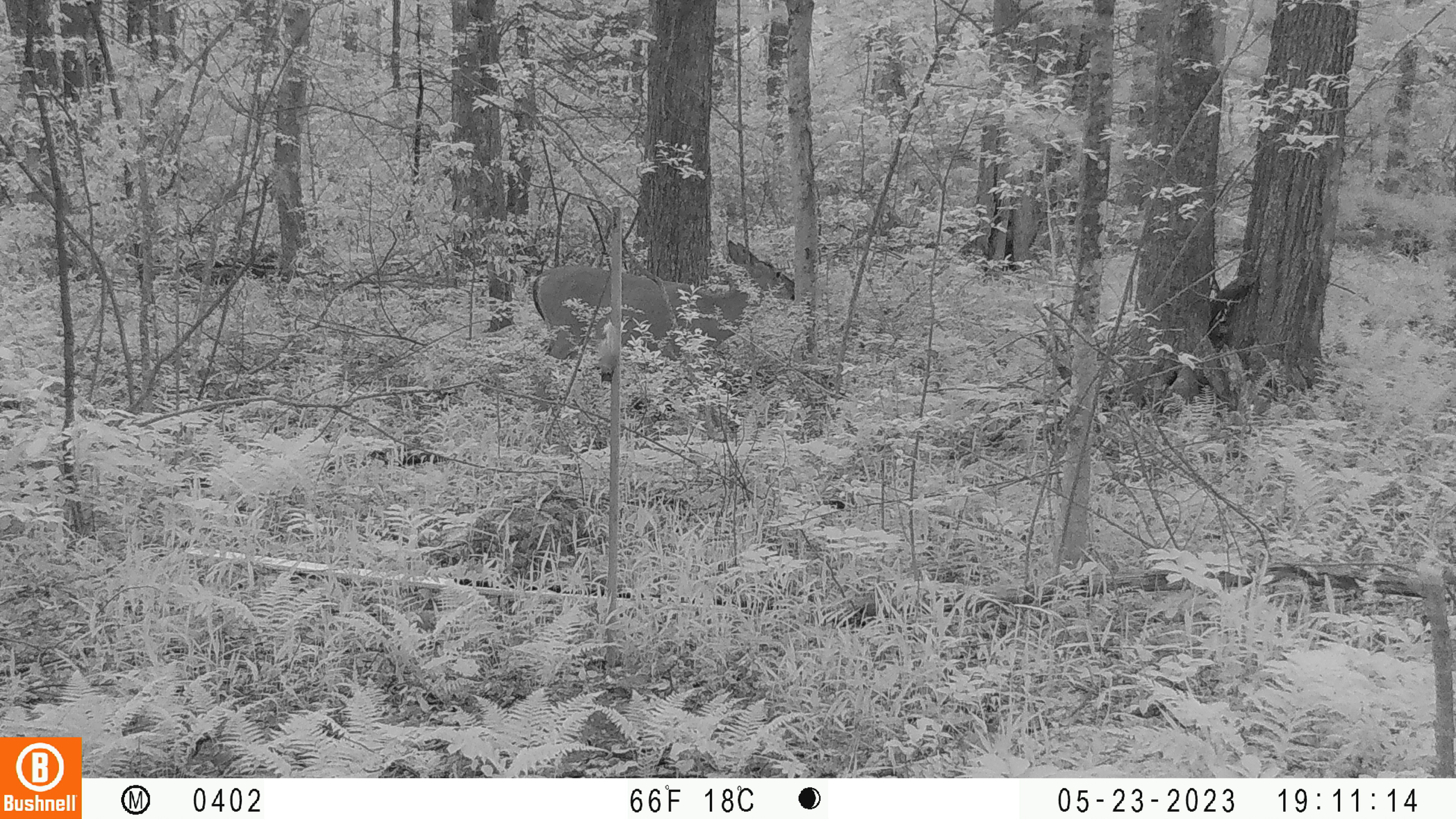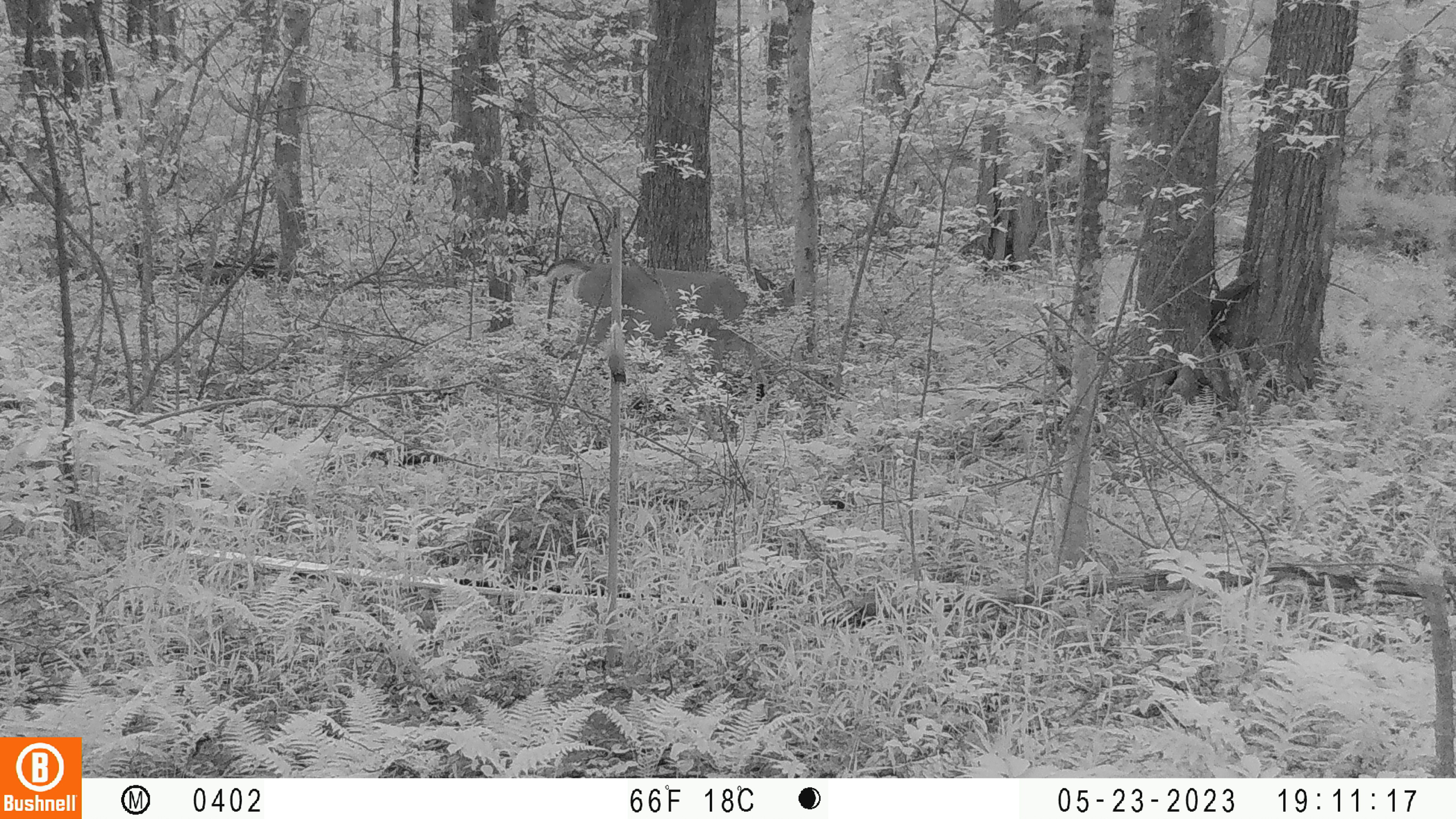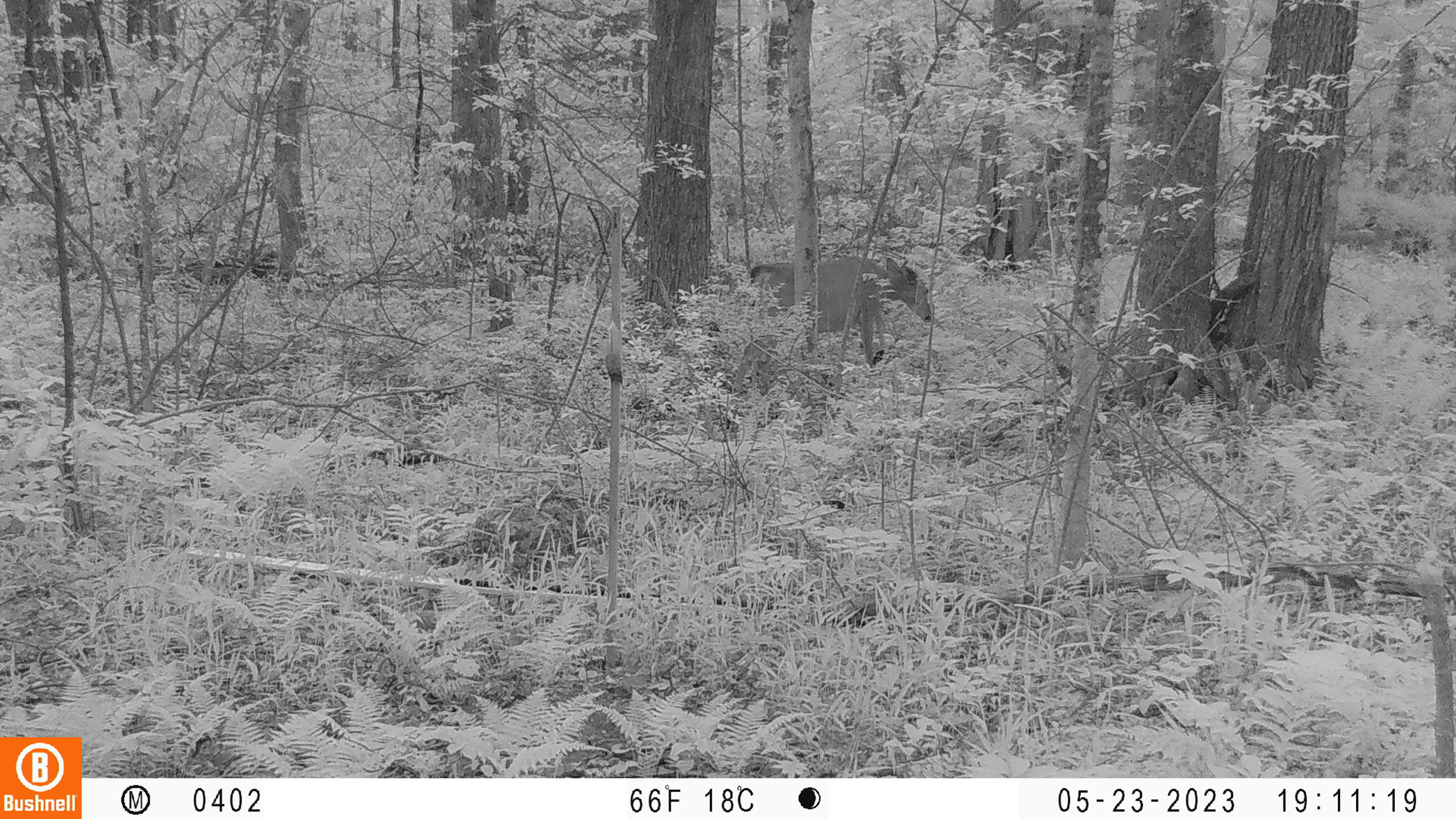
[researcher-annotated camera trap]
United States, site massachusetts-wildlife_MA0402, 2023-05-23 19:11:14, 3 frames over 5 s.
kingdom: Animalia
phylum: Chordata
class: Mammalia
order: Artiodactyla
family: Cervidae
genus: Odocoileus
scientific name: Odocoileus virginianus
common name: white-tailed deer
White-tailed deer (Odocoileus virginianus).